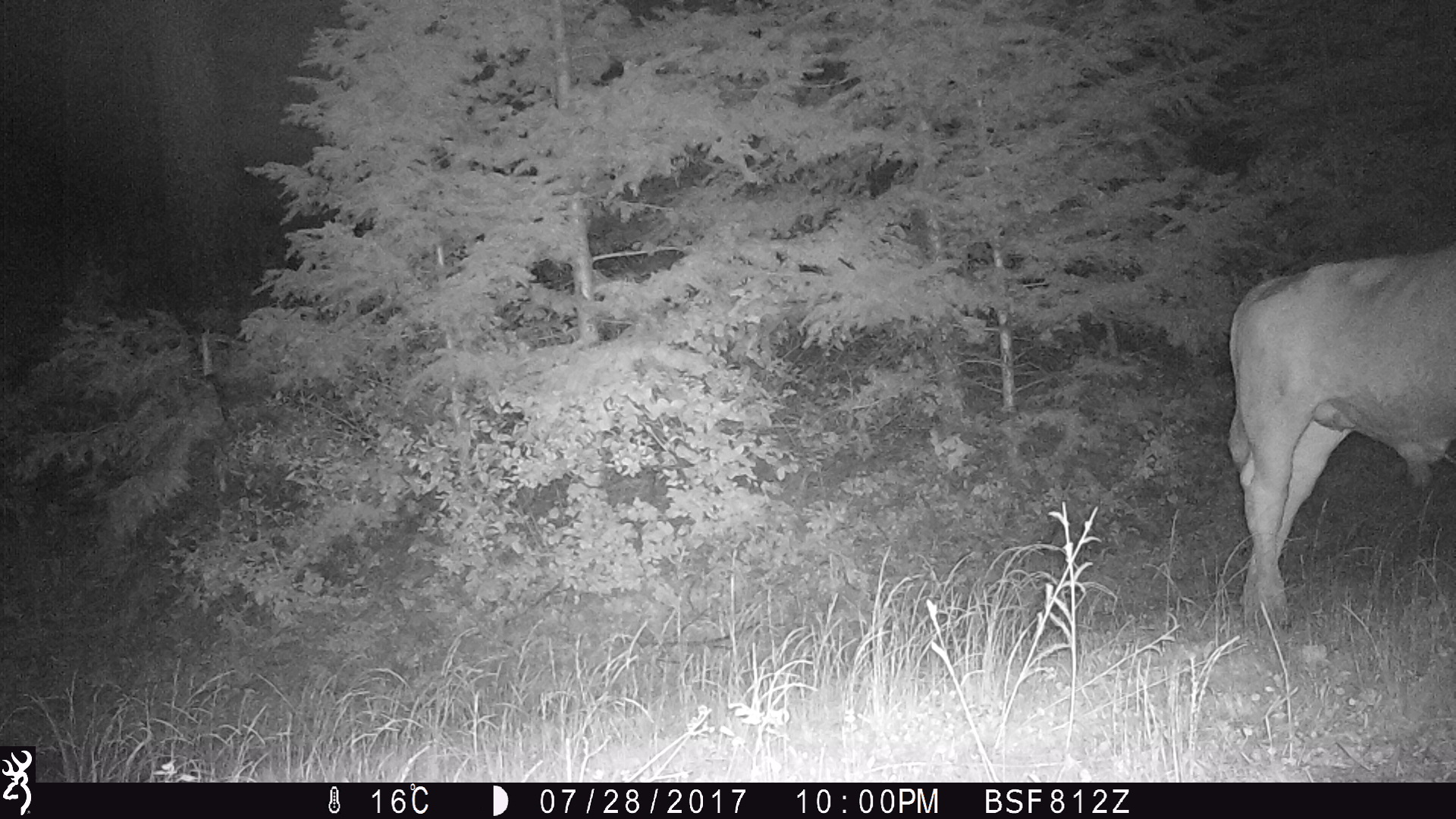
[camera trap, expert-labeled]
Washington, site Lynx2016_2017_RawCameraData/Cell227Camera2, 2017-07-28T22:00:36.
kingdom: Animalia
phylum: Chordata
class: Mammalia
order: Artiodactyla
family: Bovidae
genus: Bos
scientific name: Bos taurus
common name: domestic cattle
Domestic cattle (Bos taurus). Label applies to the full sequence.